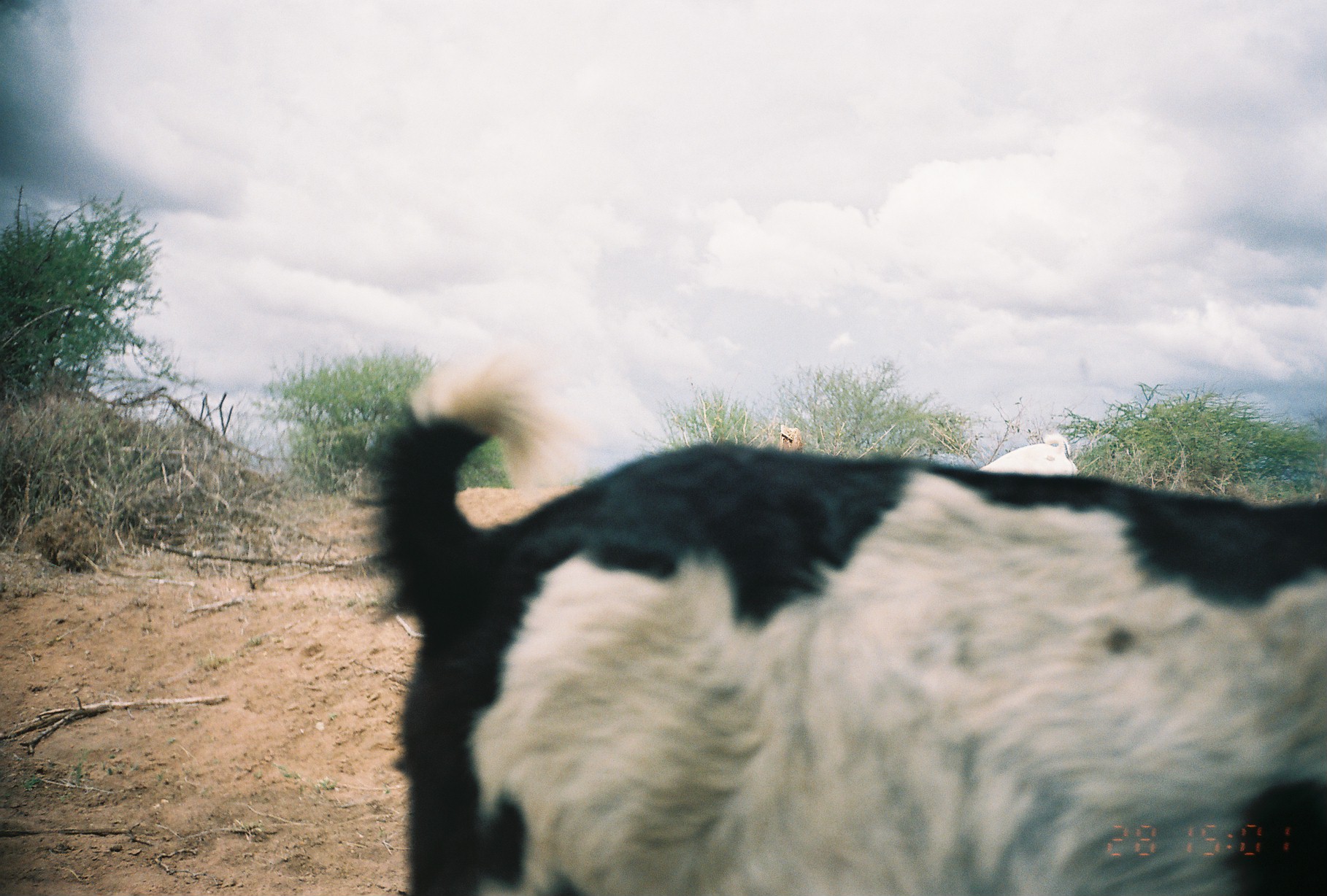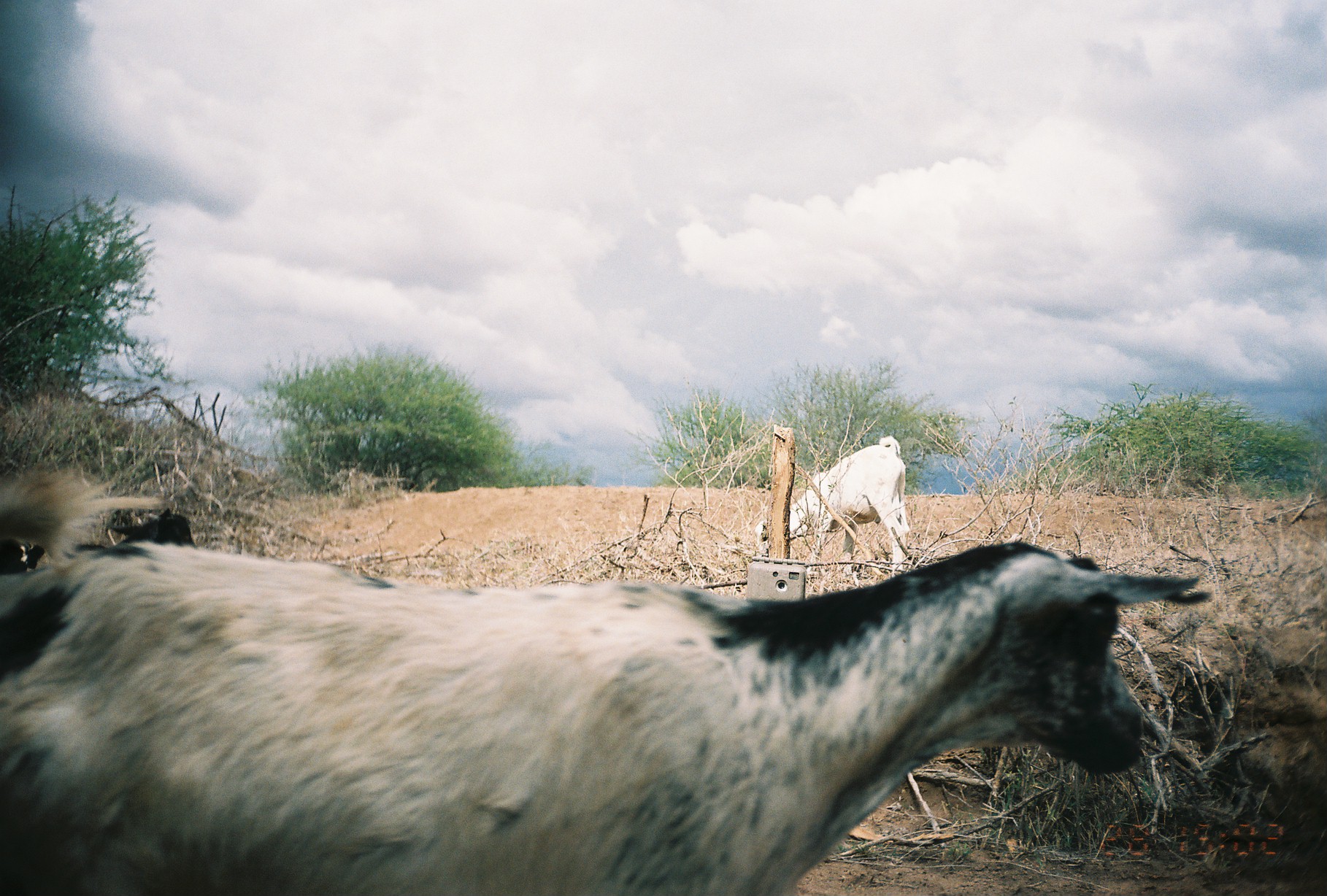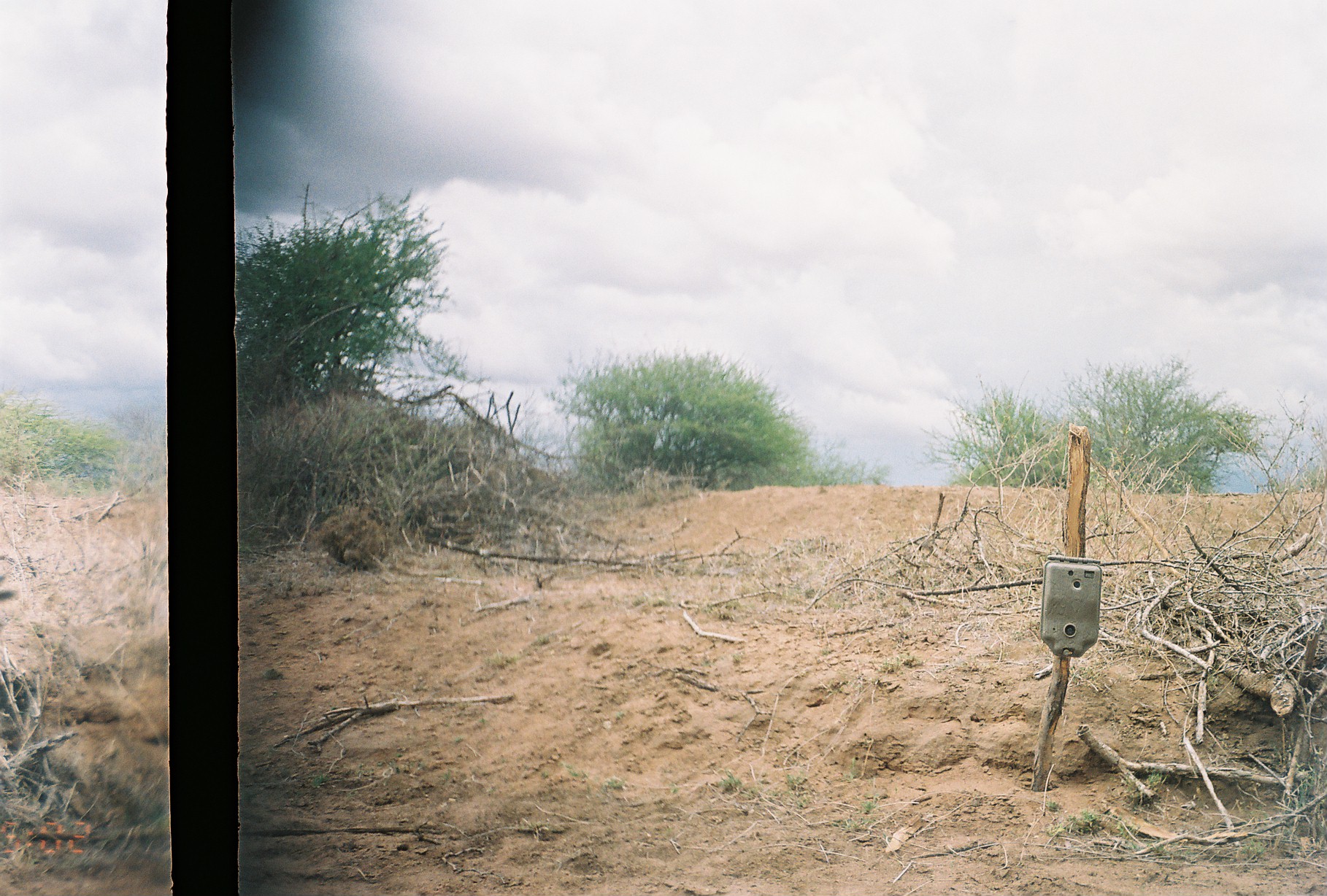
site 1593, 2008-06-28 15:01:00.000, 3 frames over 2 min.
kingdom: Animalia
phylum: Chordata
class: Mammalia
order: Artiodactyla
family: Bovidae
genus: Capra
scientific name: Capra aegagrus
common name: wild goat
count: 2